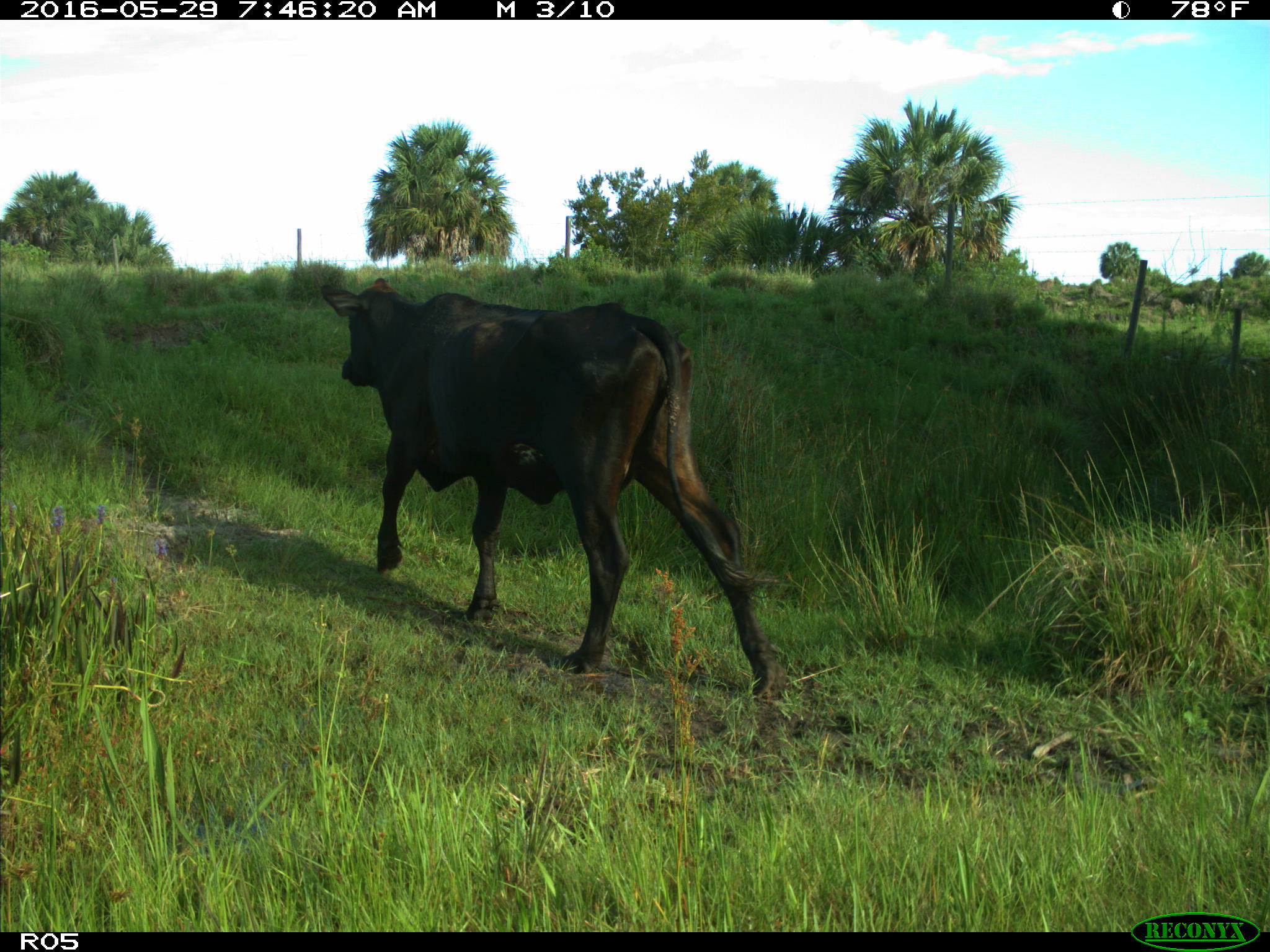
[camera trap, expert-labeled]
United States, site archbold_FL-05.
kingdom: Animalia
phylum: Chordata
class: Mammalia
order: Artiodactyla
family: Bovidae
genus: Bos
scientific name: Bos taurus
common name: domestic cow